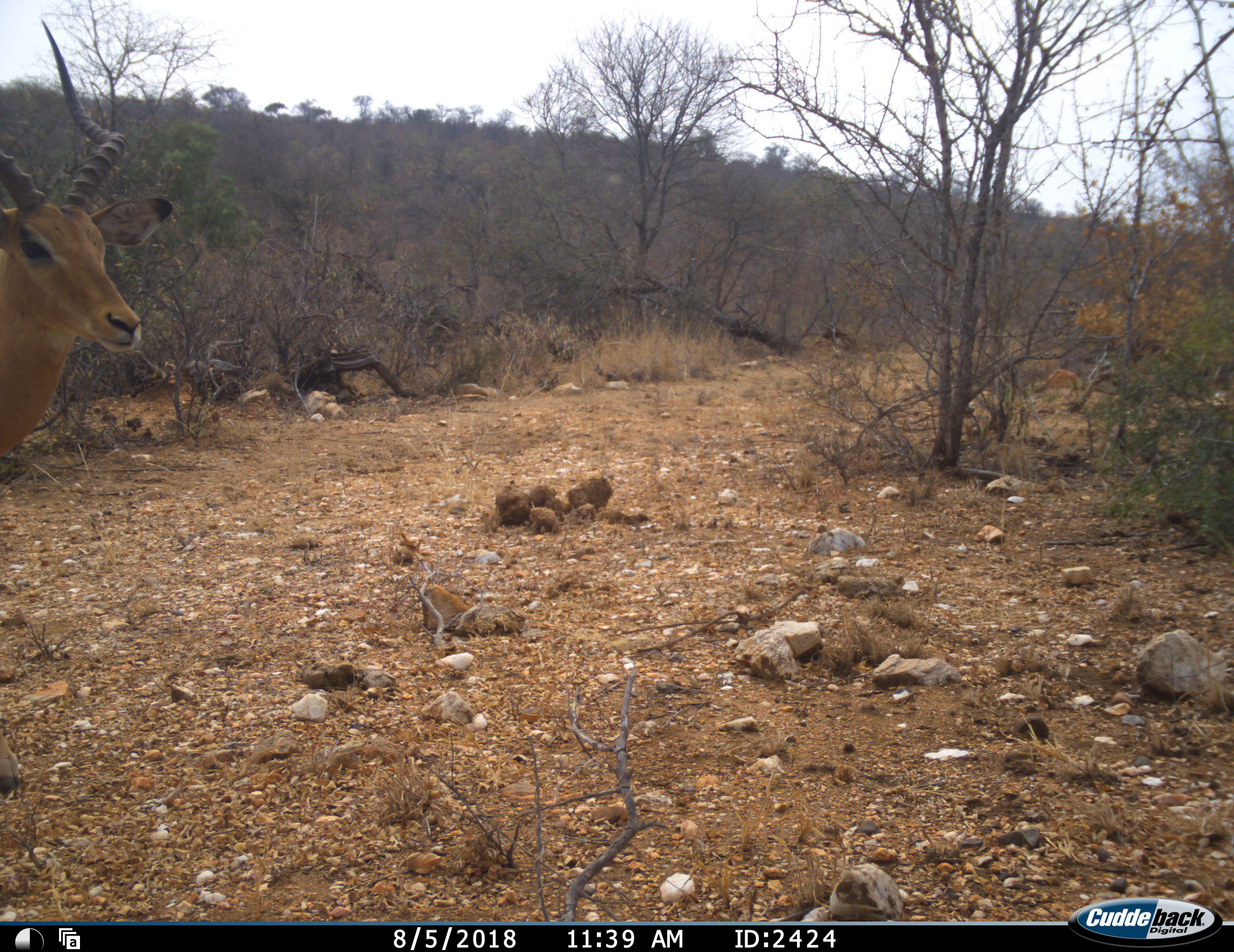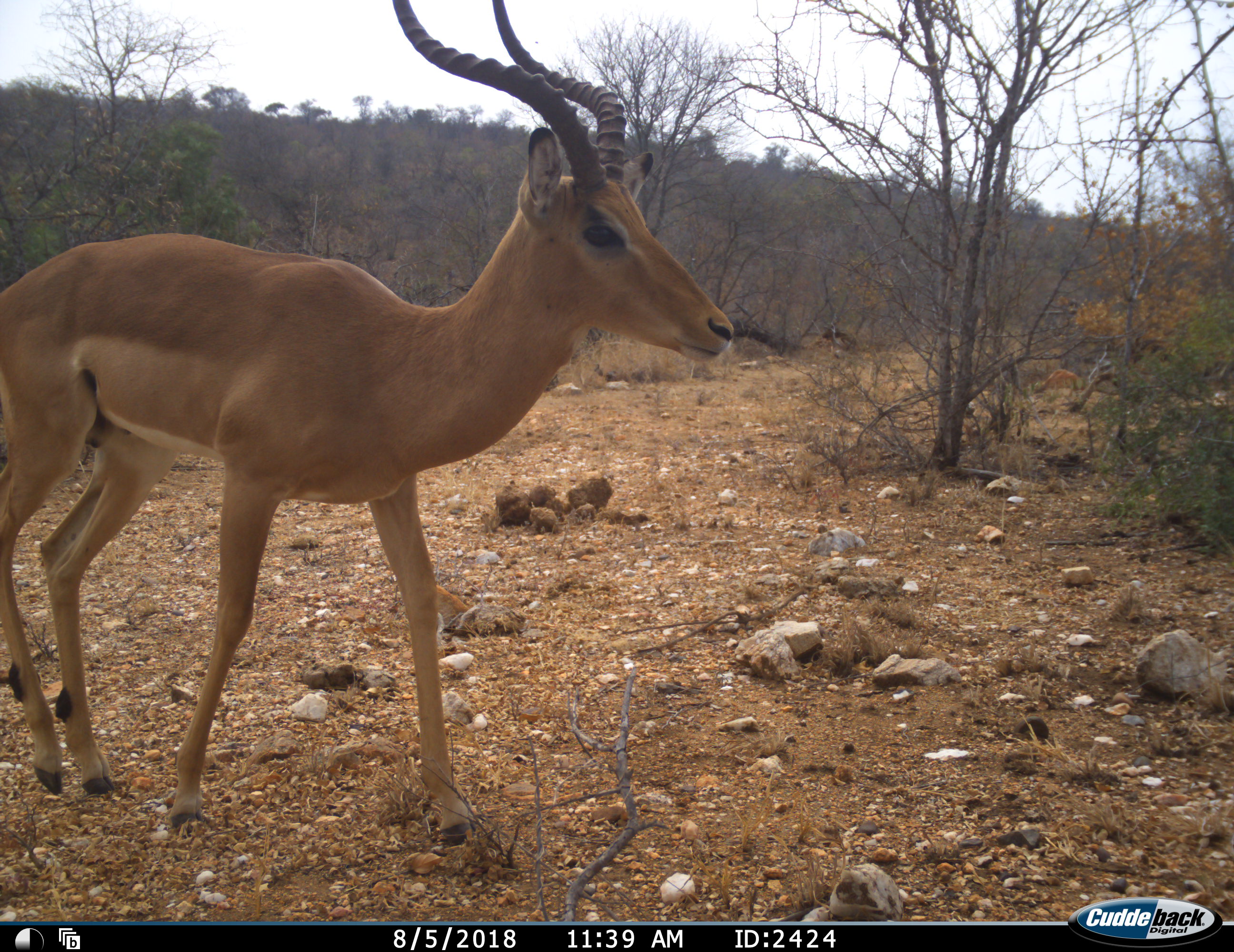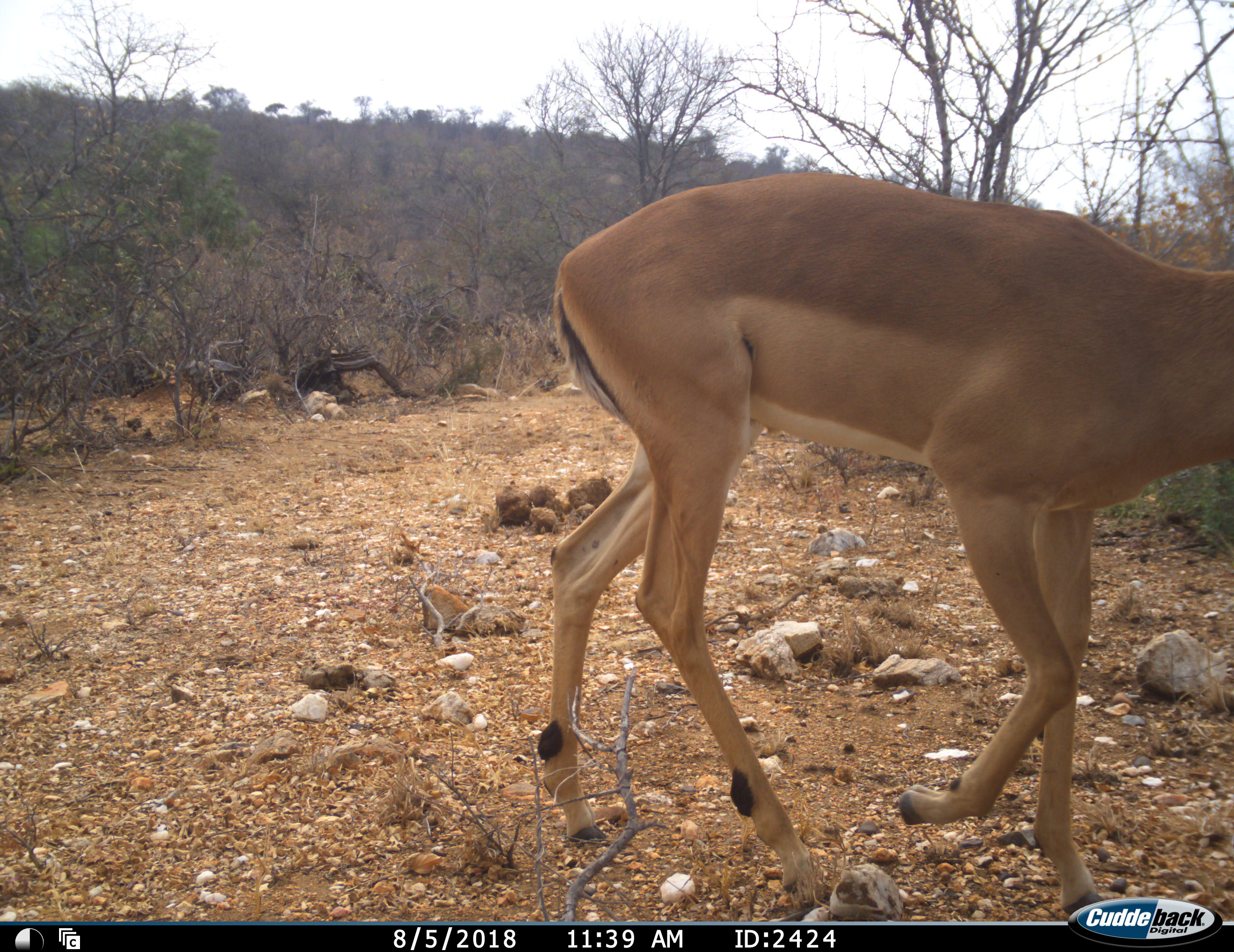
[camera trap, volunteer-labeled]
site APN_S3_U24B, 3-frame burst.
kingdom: Animalia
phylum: Chordata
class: Mammalia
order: Artiodactyla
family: Bovidae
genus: Aepyceros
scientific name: Aepyceros melampus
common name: impala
Impala (Aepyceros melampus), count 1. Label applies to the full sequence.